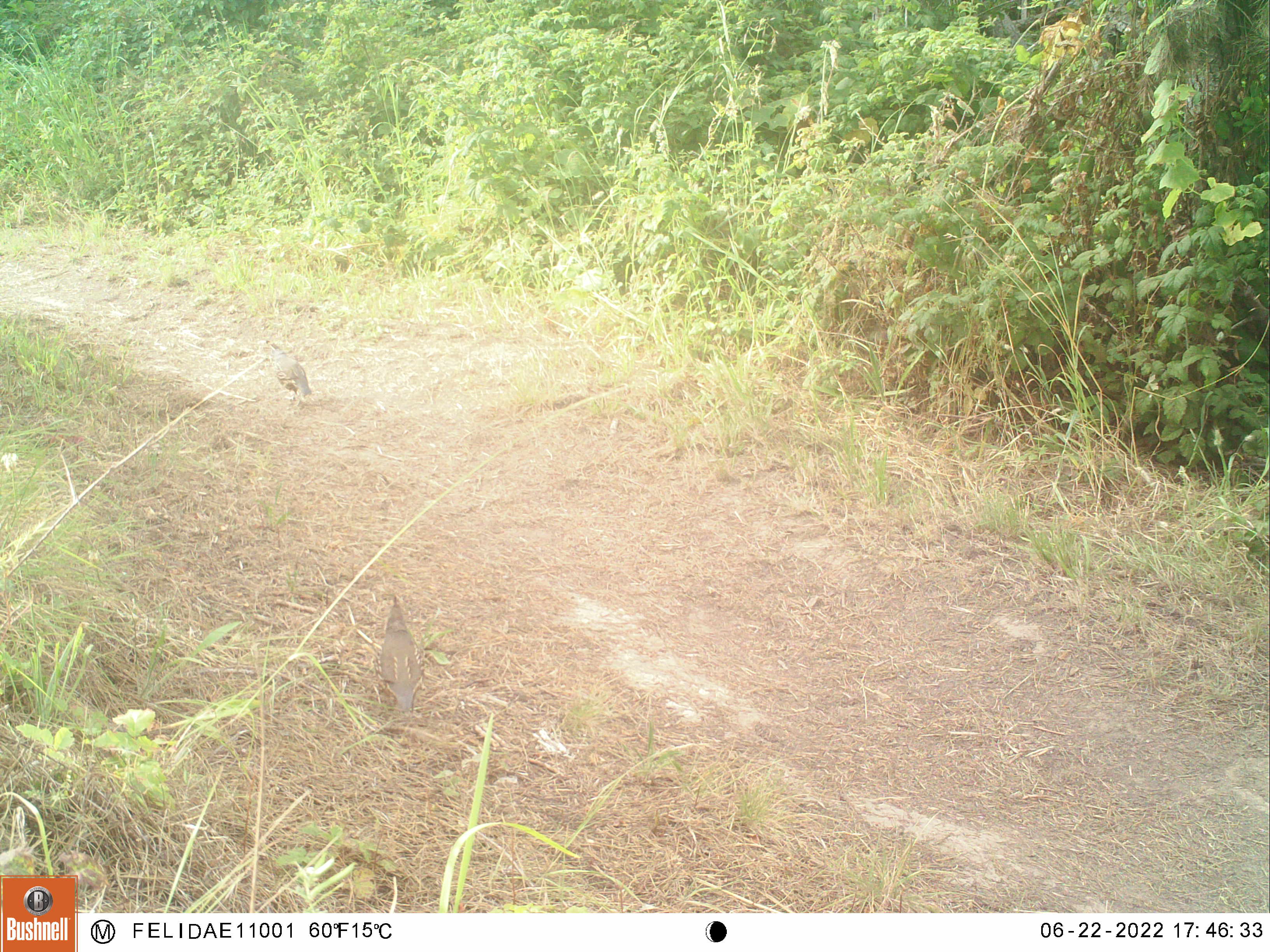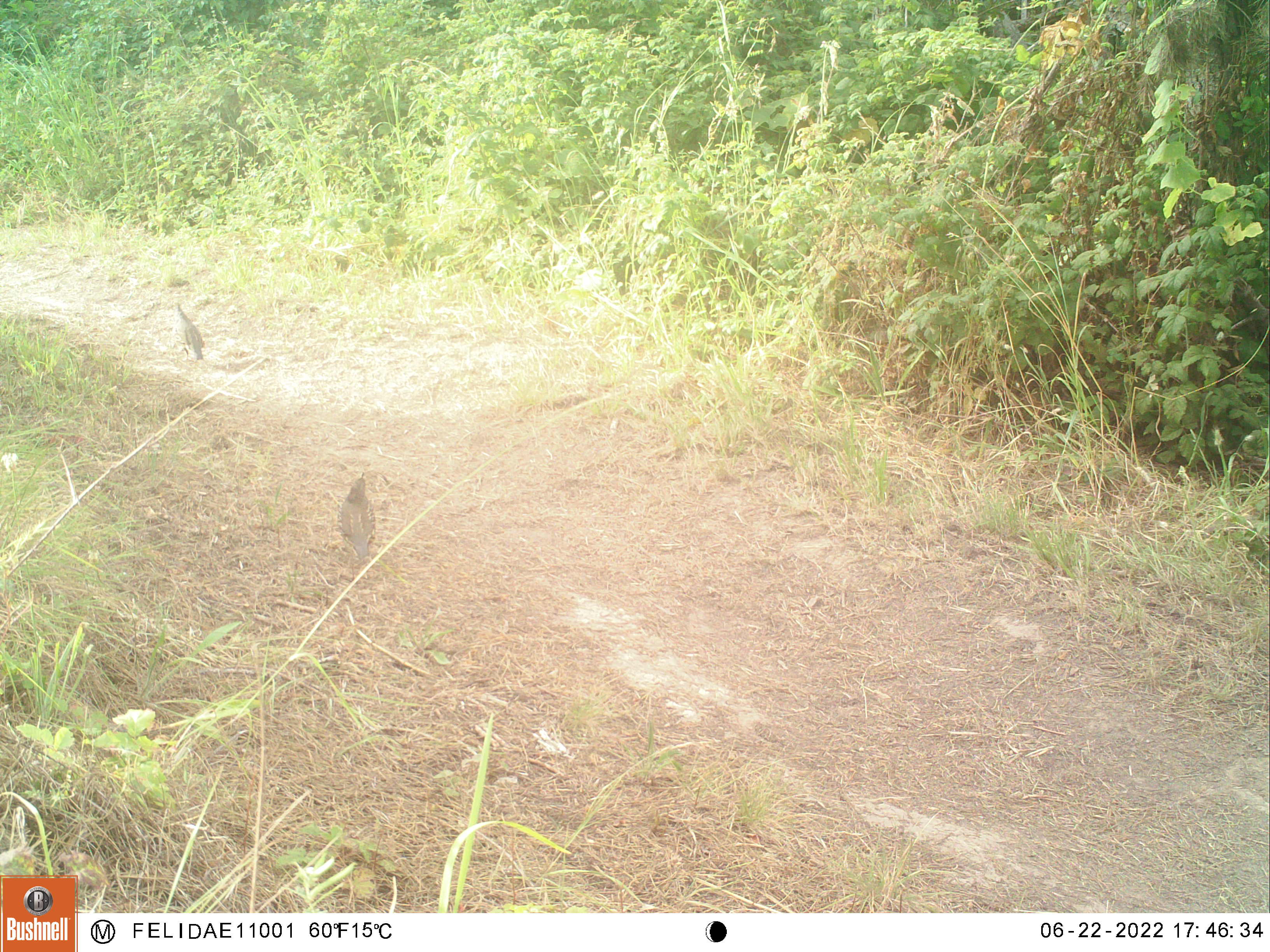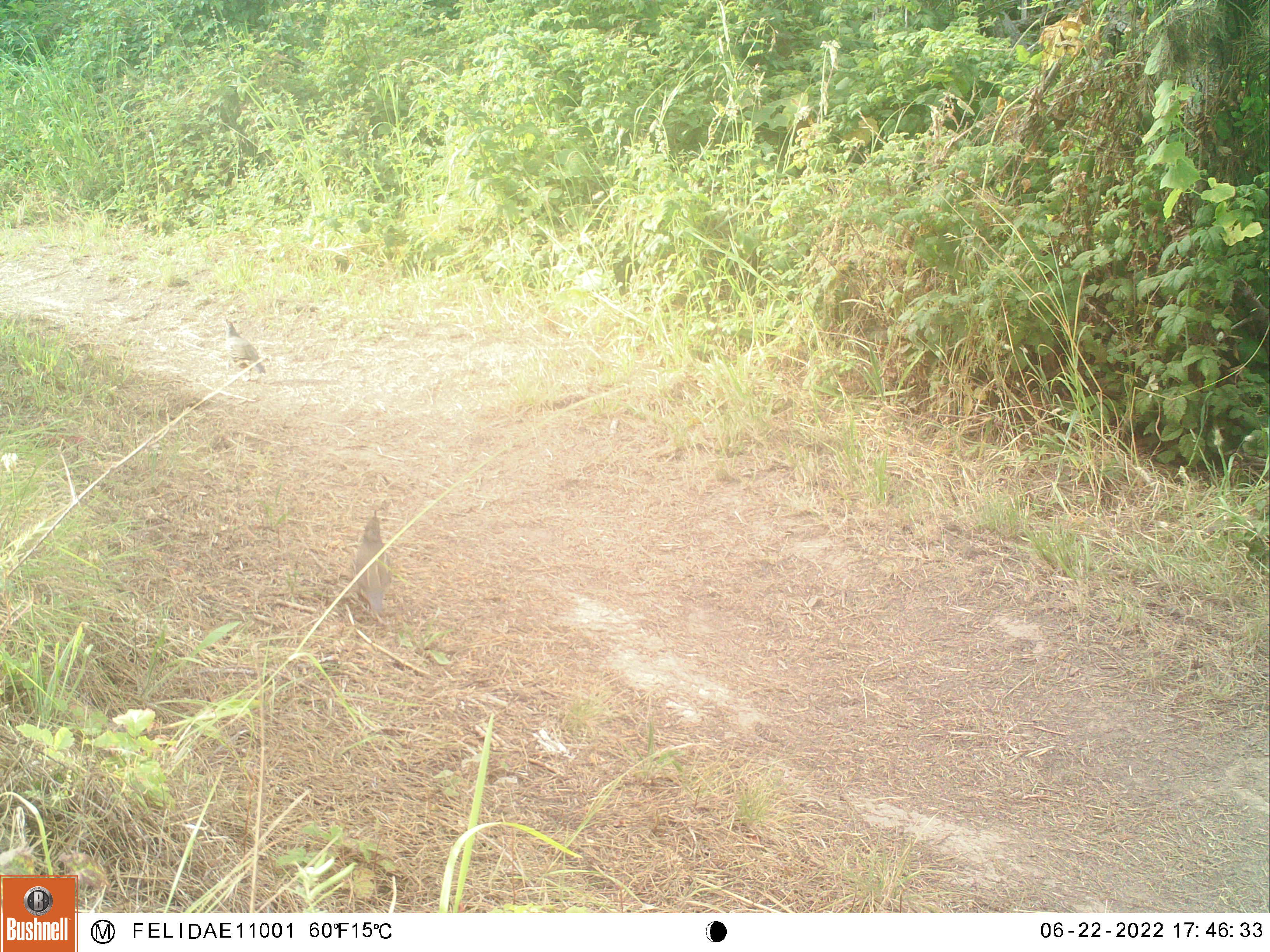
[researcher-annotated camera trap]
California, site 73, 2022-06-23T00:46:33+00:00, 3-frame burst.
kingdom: Animalia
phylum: Chordata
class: Aves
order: Galliformes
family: Odontophoridae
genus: Callipepla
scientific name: Callipepla californica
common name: california quail